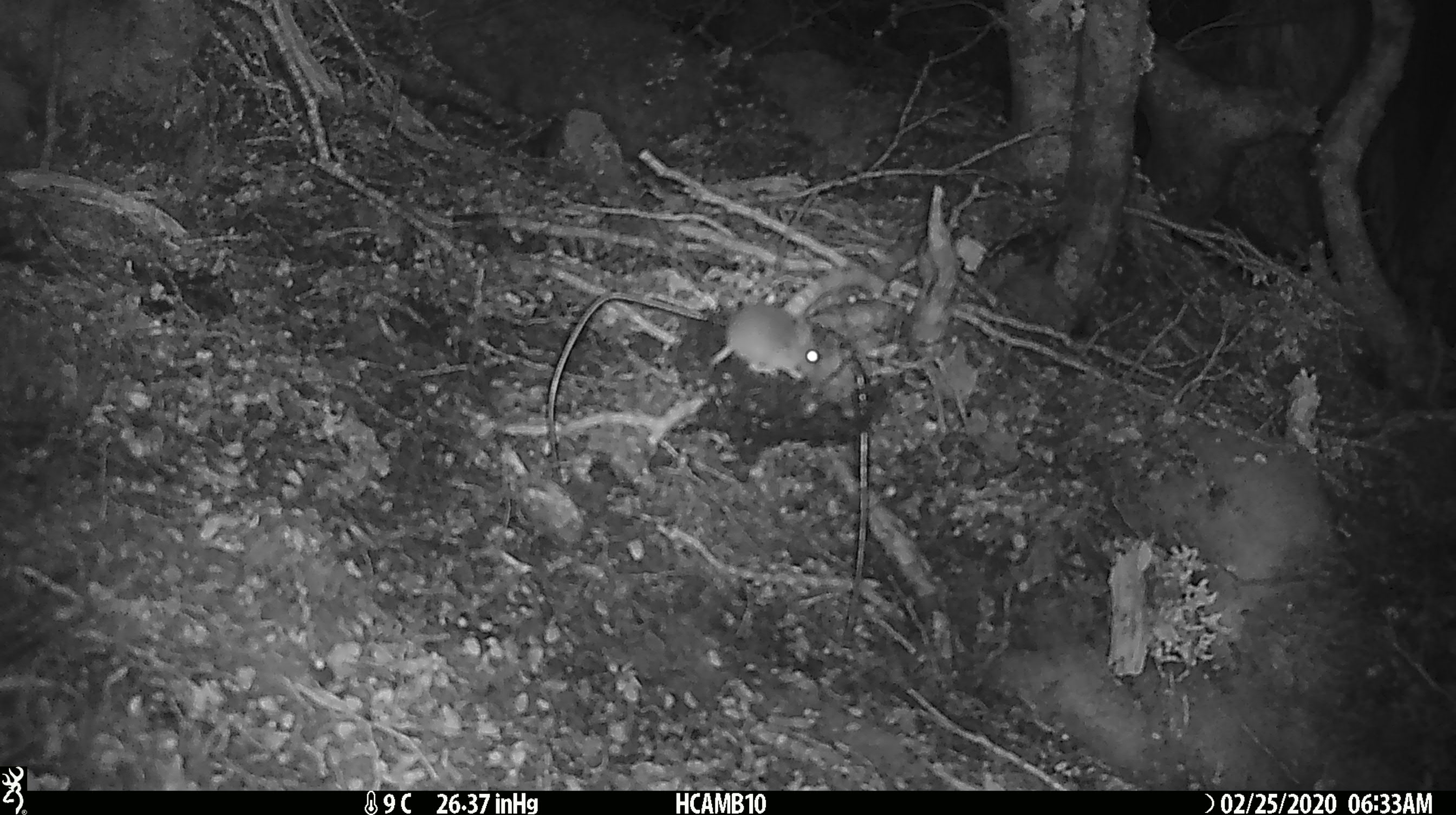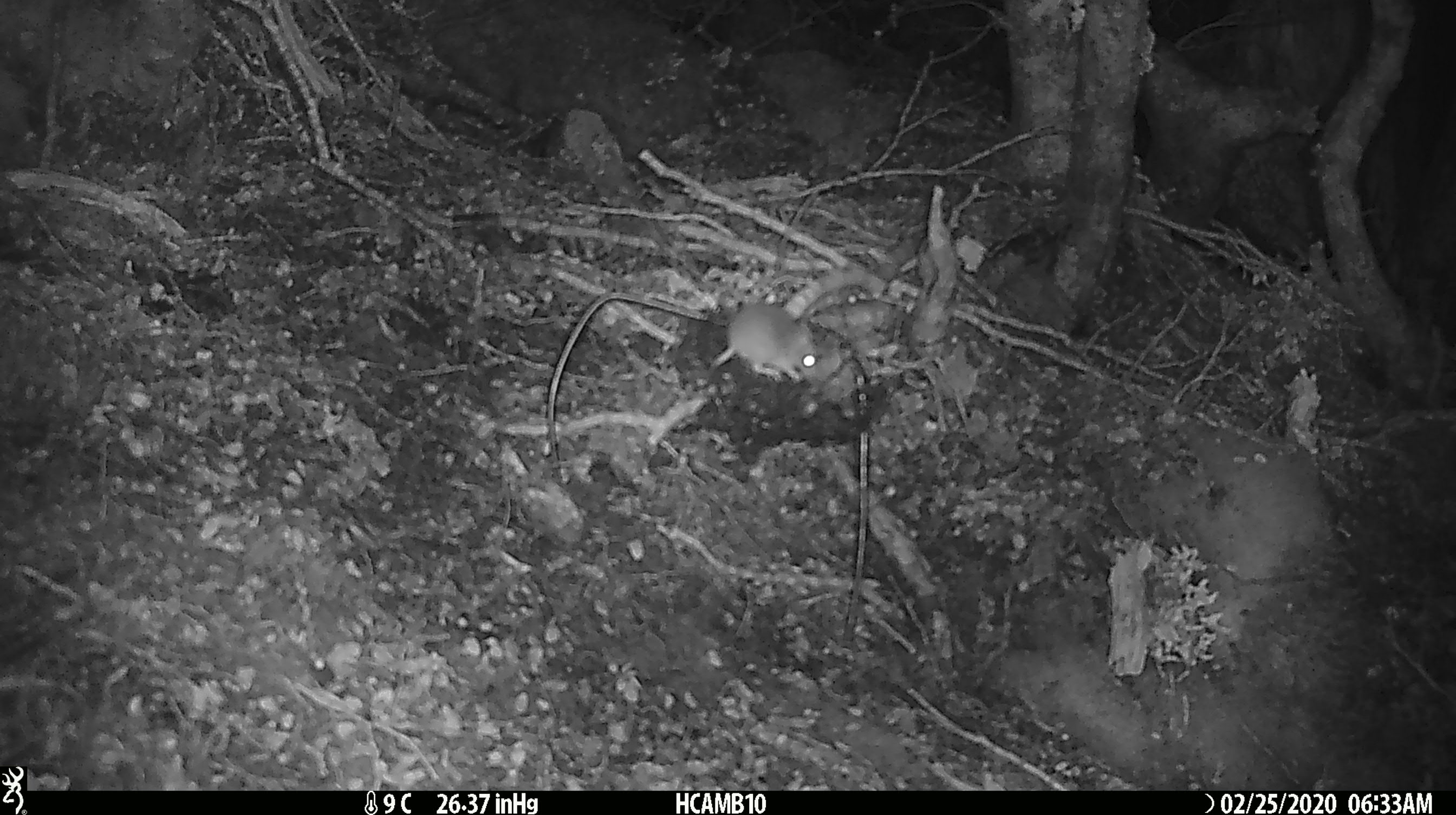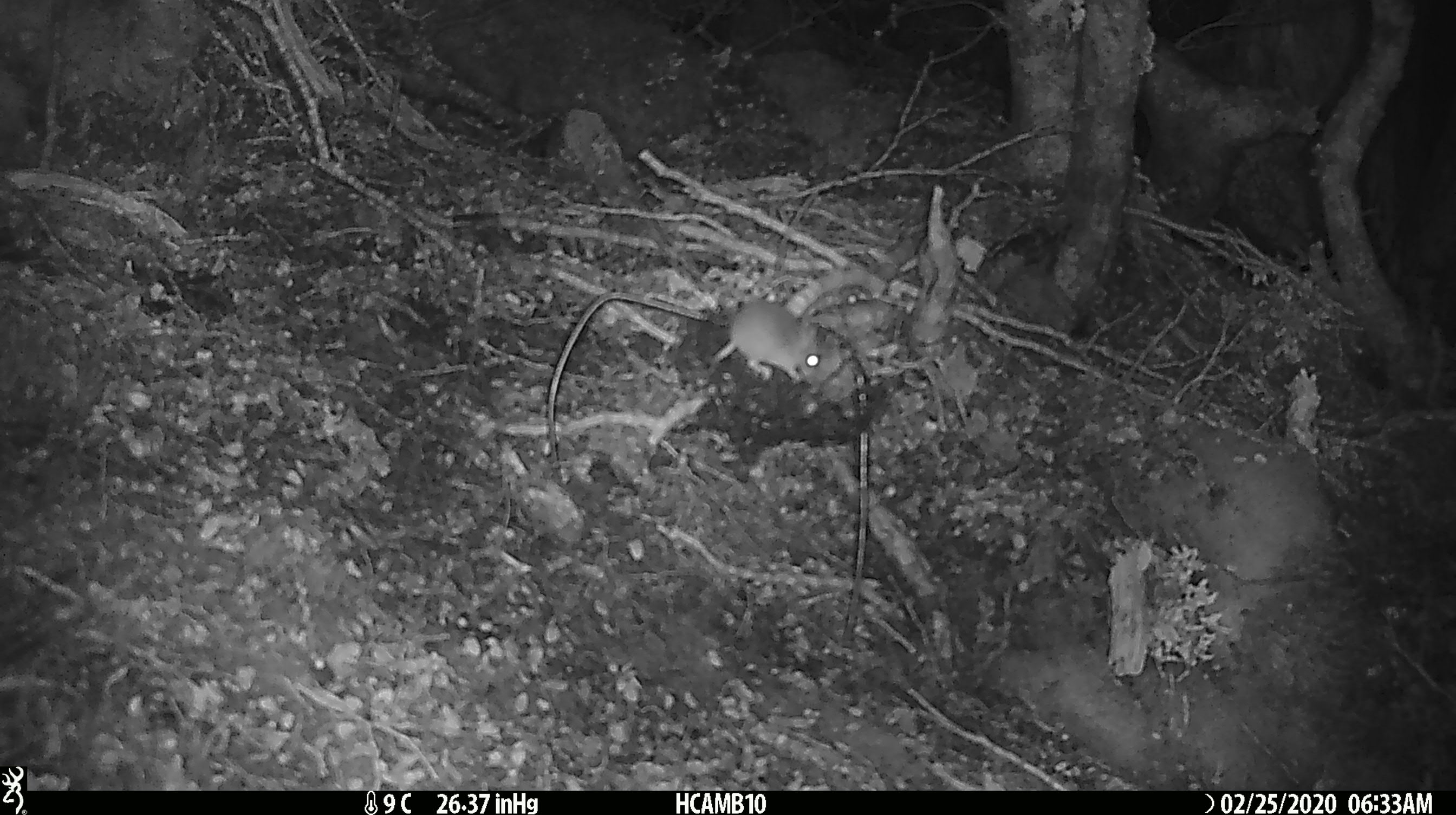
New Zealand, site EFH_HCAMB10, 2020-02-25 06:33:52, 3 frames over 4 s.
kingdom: Animalia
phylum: Chordata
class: Mammalia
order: Rodentia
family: Muridae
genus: Mus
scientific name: Mus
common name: mouse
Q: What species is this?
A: Mouse (Mus).